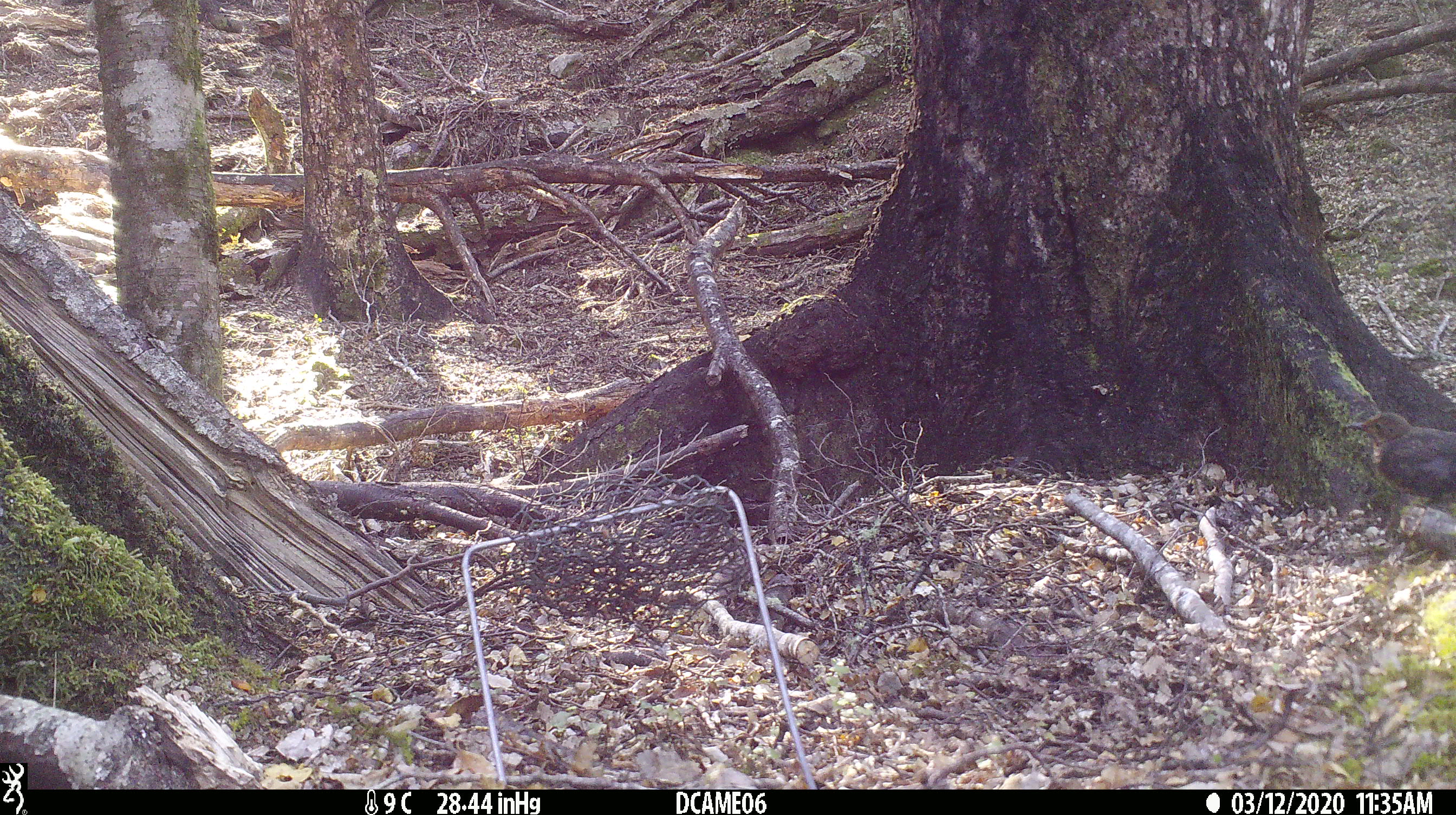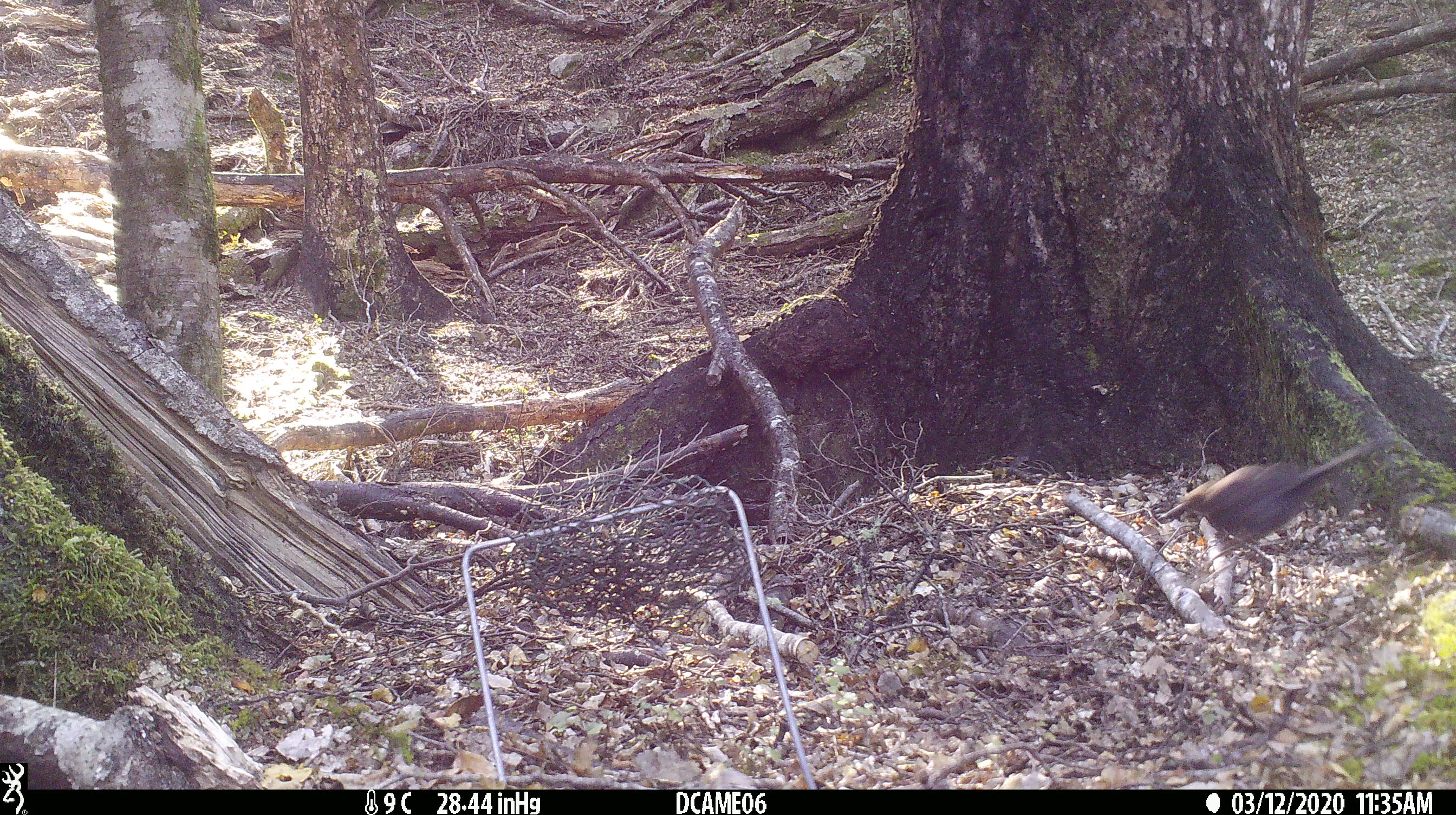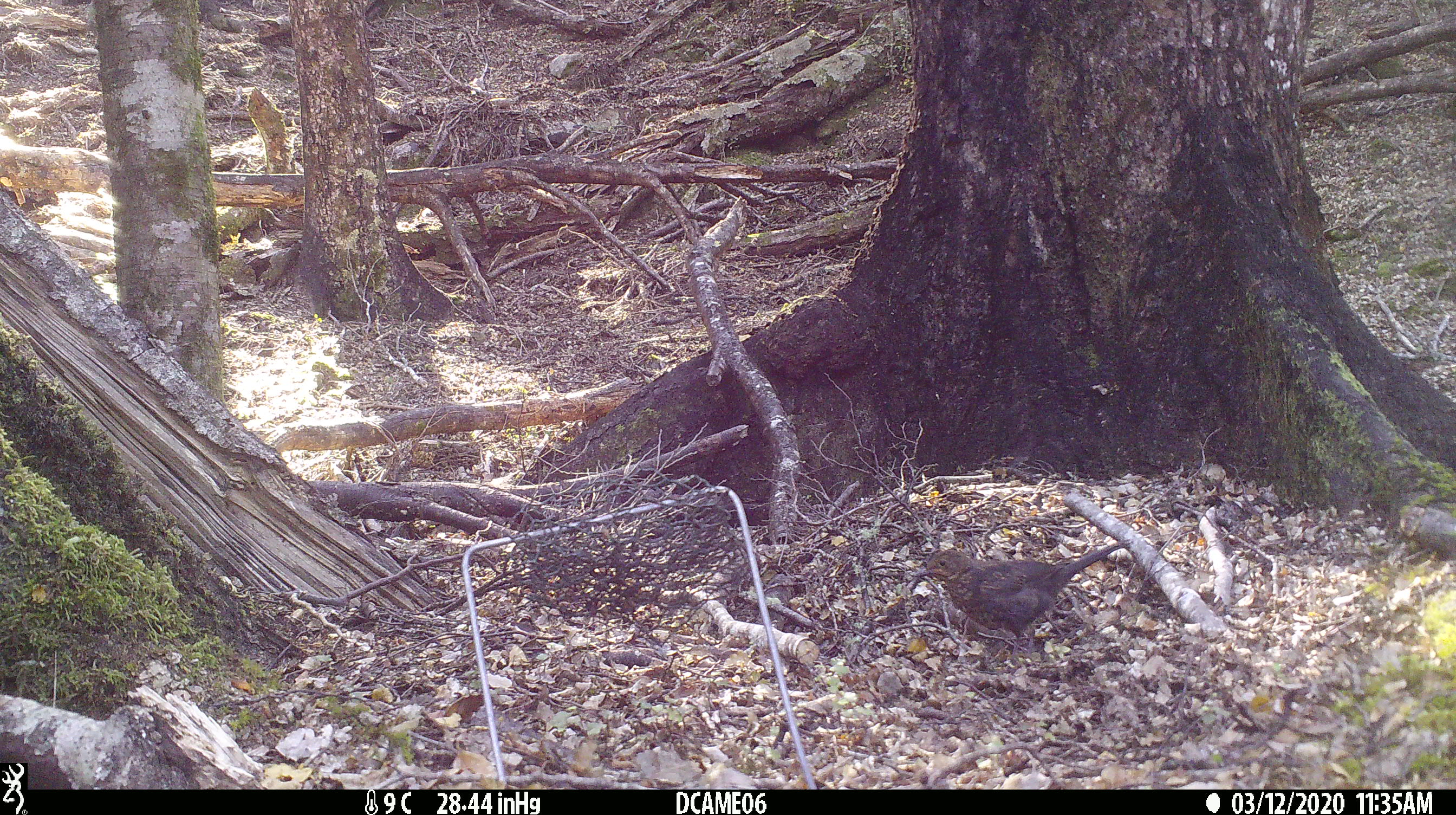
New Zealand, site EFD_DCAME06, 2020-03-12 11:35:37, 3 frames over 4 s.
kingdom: Animalia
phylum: Chordata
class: Aves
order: Passeriformes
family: Turdidae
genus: Turdus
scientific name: Turdus merula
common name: eurasian blackbird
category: blackbird